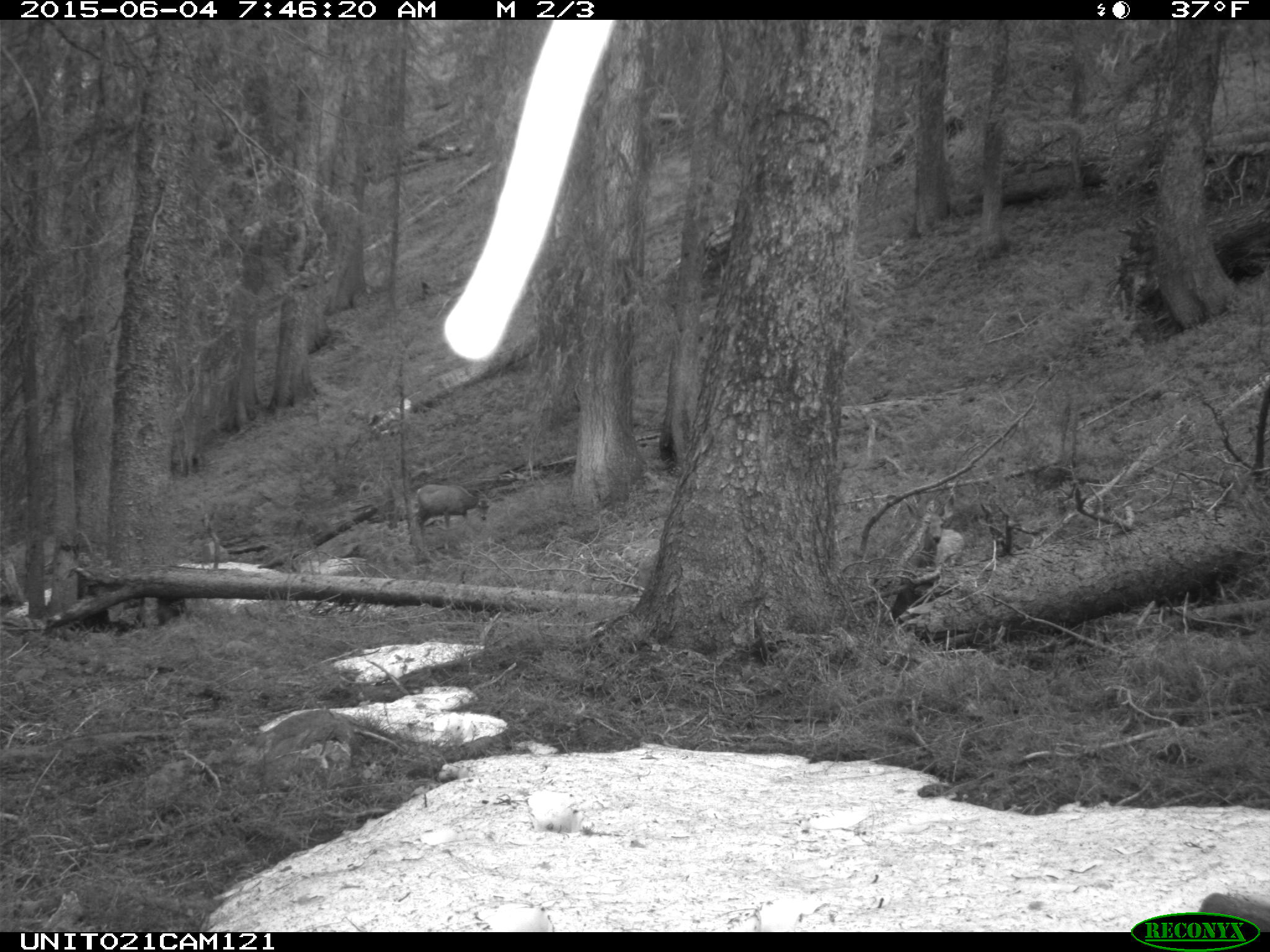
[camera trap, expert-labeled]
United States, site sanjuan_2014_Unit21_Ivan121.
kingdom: Animalia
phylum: Chordata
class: Mammalia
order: Artiodactyla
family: Cervidae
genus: Odocoileus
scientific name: Odocoileus hemionus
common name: mule deer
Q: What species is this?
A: Odocoileus hemionus (mule deer).